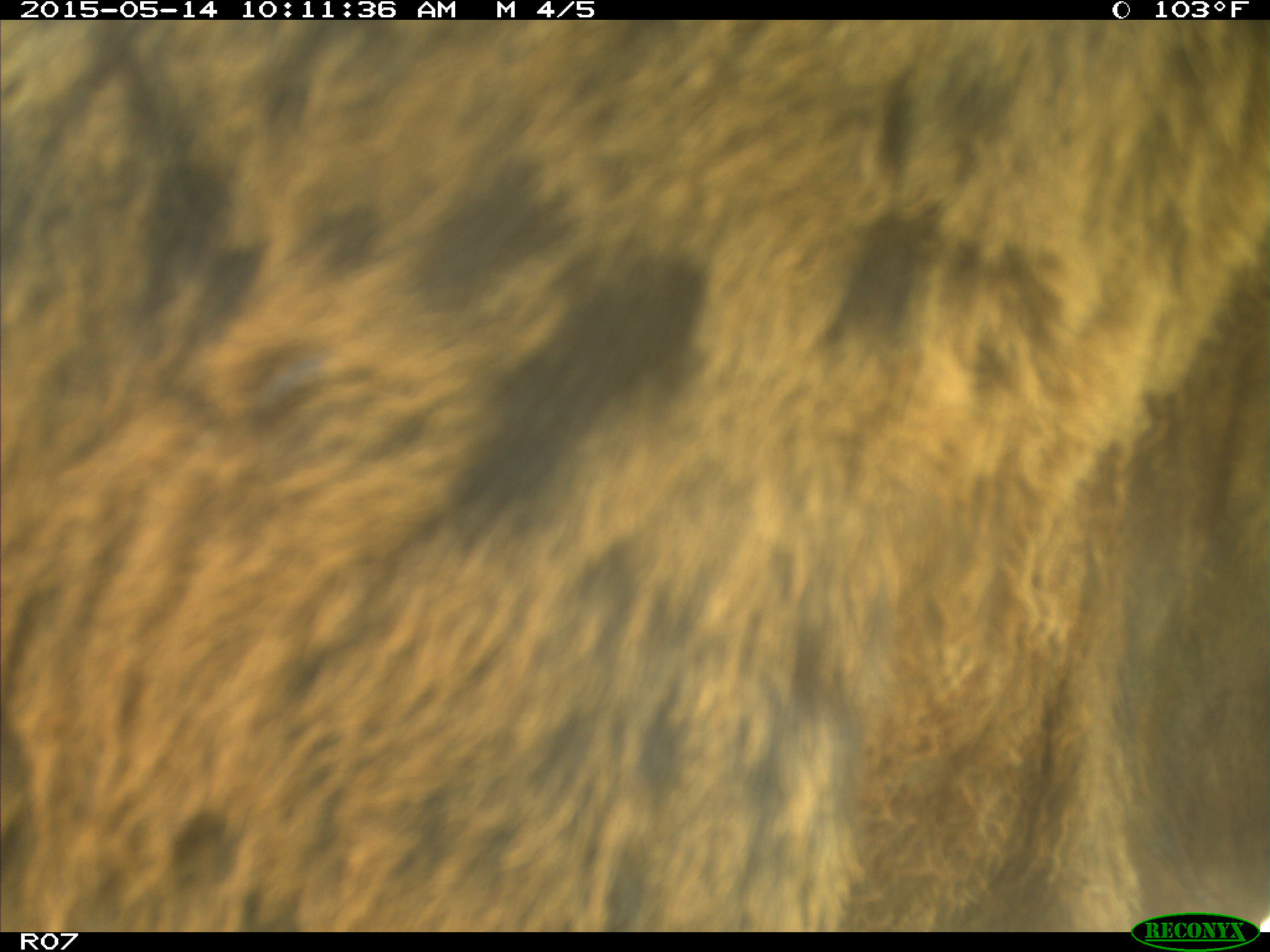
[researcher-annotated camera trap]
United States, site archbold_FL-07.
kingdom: Animalia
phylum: Chordata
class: Mammalia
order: Artiodactyla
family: Bovidae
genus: Bos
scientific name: Bos taurus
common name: domestic cow